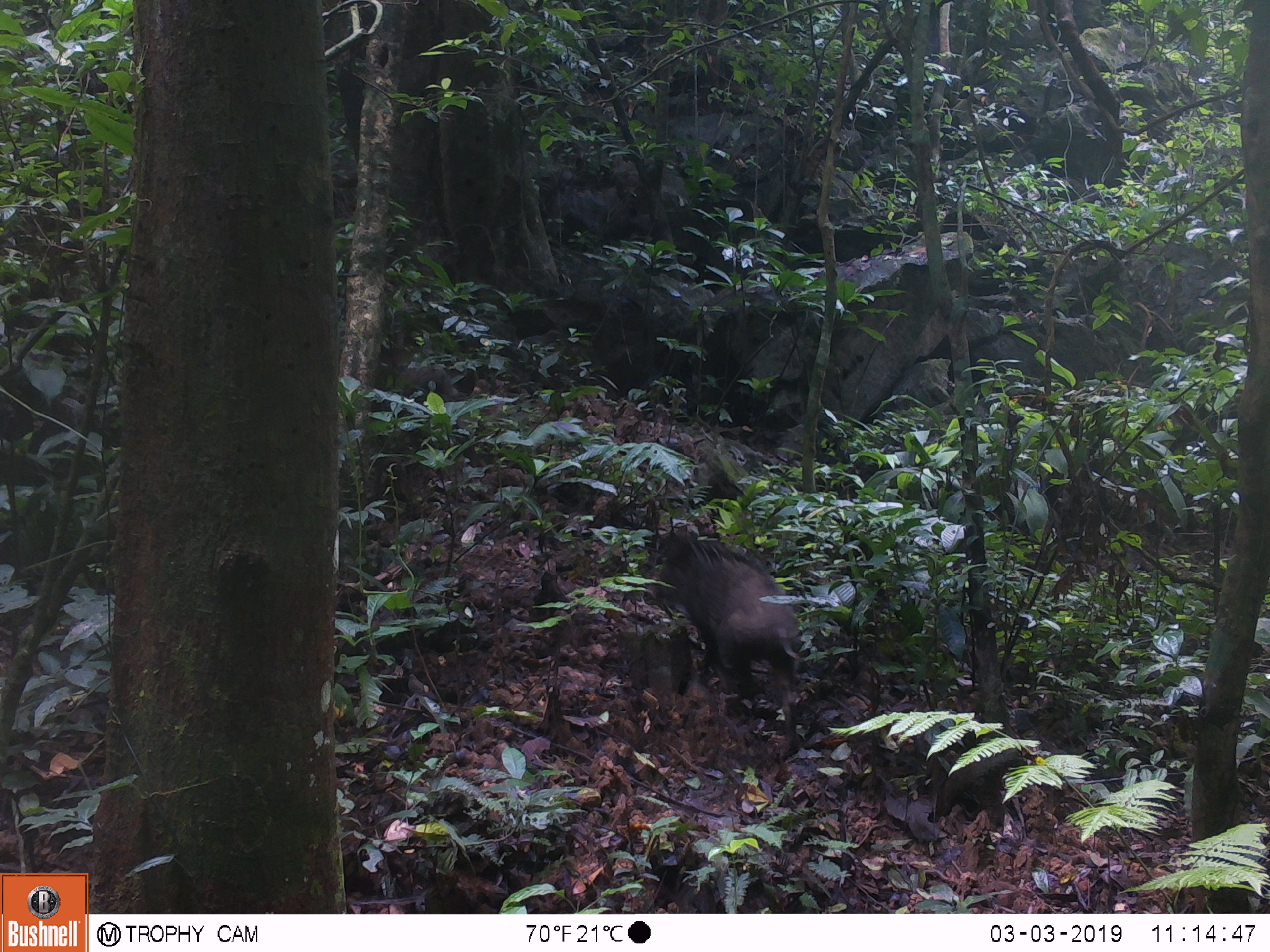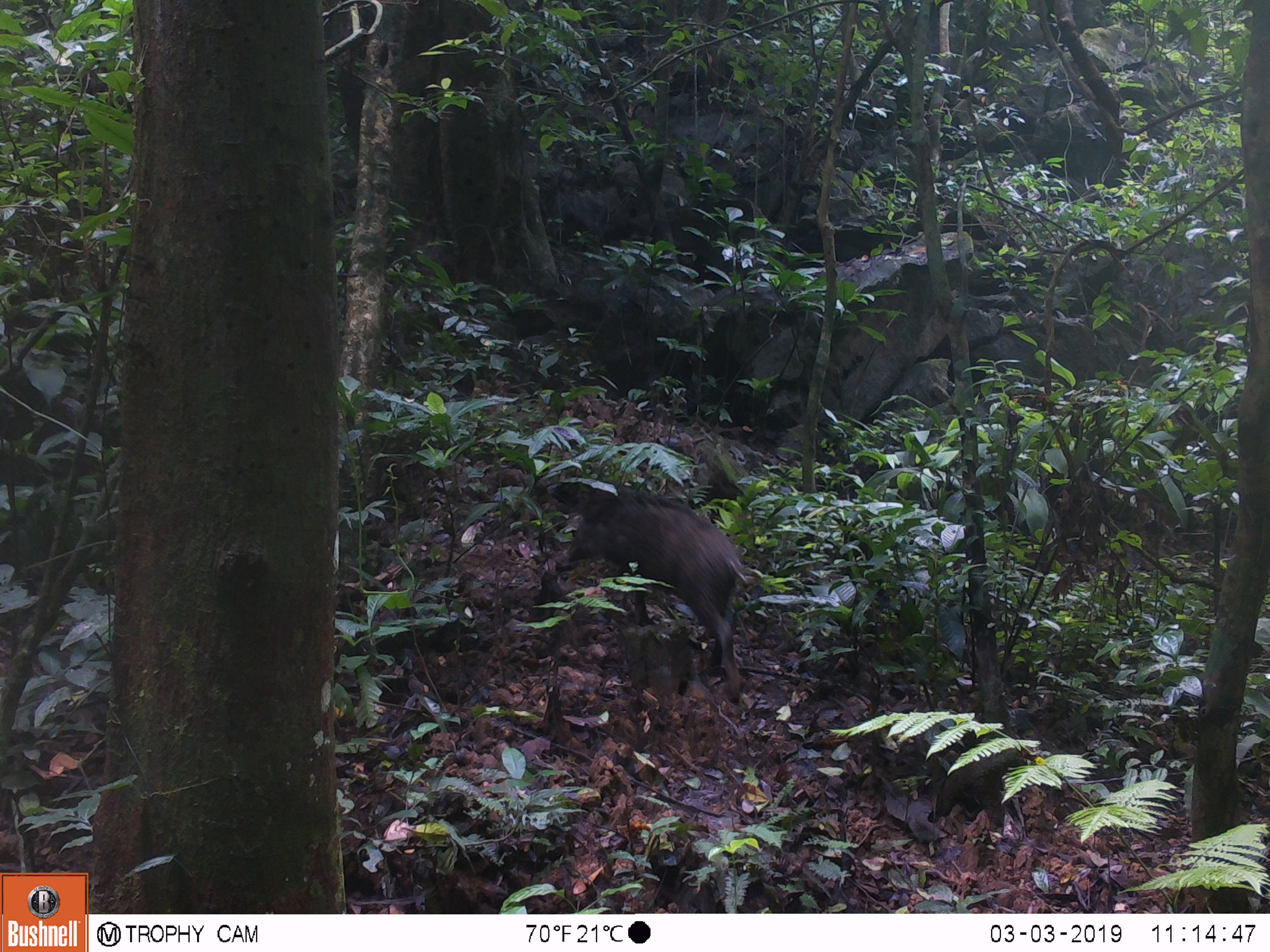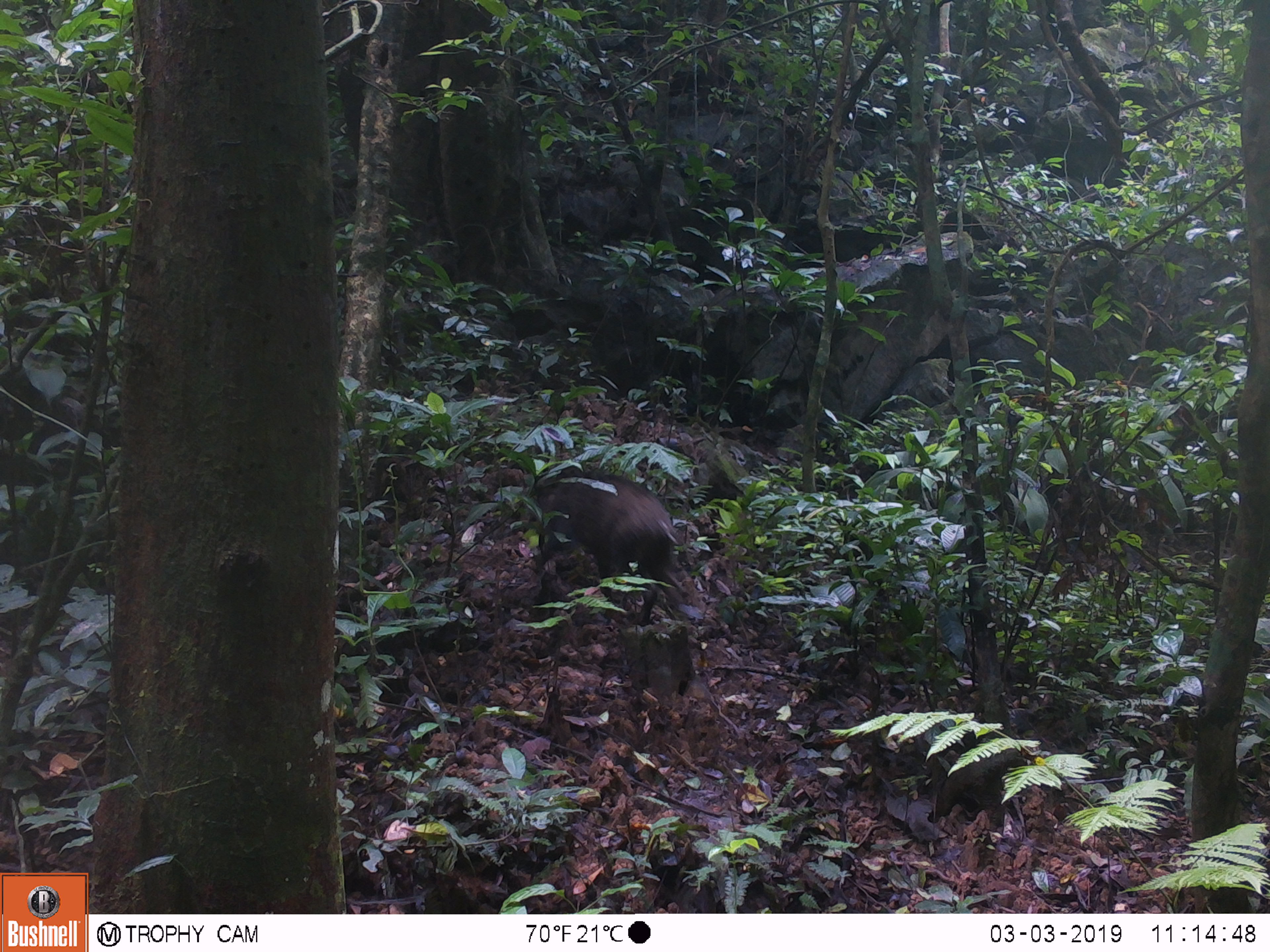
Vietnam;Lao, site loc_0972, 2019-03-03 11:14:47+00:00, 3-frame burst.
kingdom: Animalia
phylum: Chordata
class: Mammalia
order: Artiodactyla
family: Suidae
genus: Sus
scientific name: Sus scrofa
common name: eurasian wild pig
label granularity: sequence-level